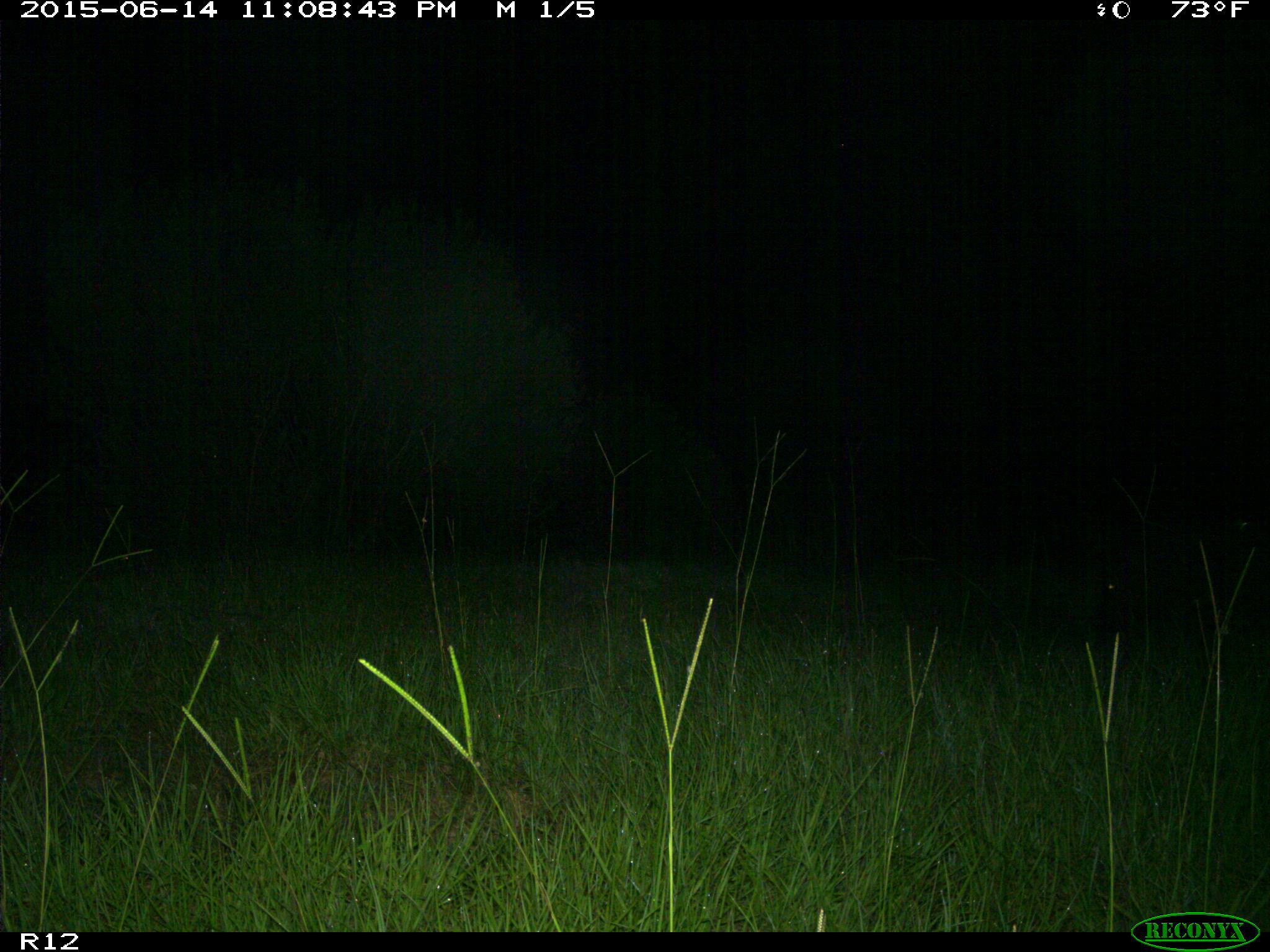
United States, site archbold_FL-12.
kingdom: Animalia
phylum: Chordata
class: Mammalia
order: Artiodactyla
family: Suidae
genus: Sus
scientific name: Sus scrofa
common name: wild boar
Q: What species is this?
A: Sus scrofa (wild boar).